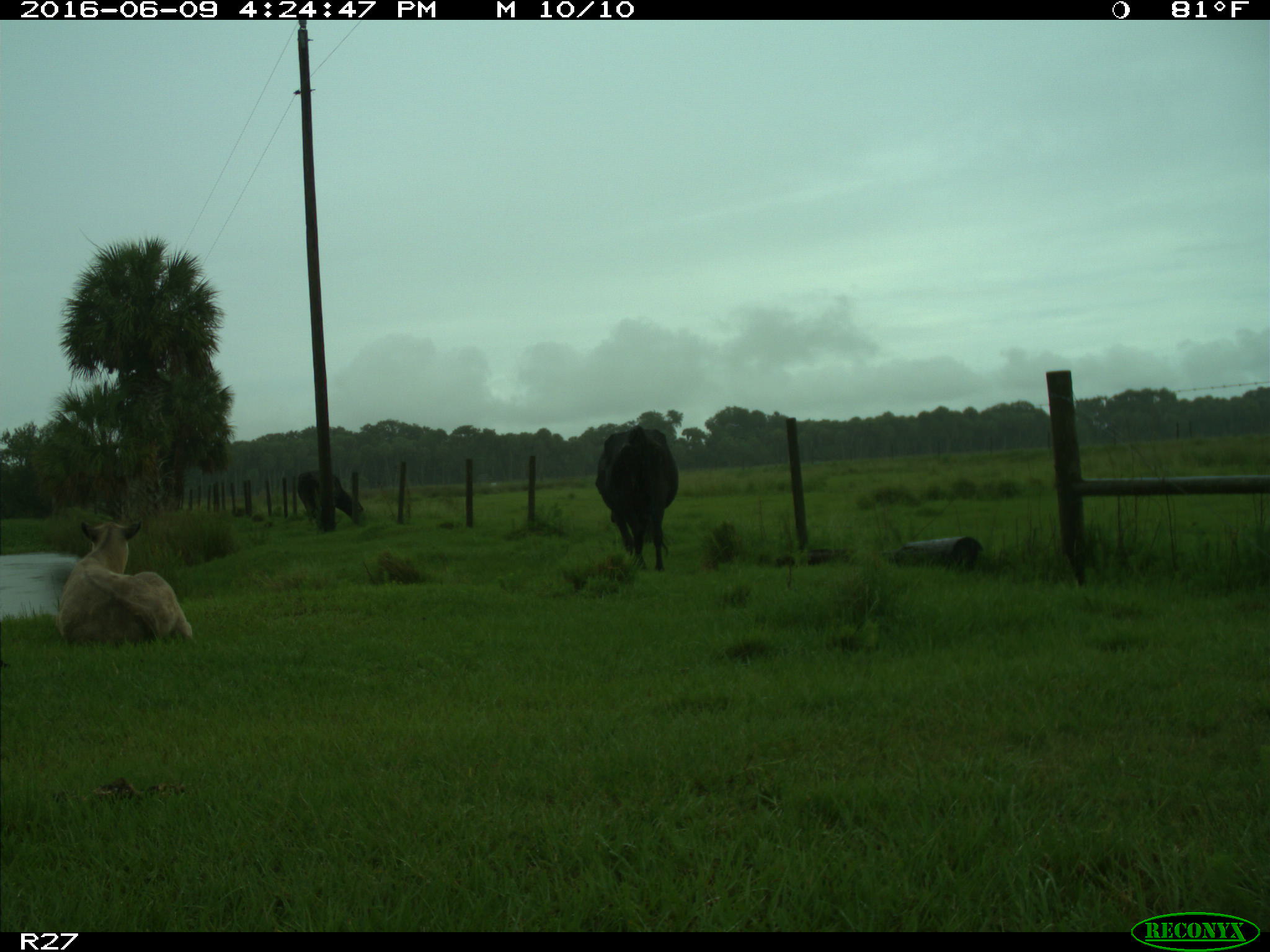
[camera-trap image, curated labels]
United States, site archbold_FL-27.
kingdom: Animalia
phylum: Chordata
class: Mammalia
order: Artiodactyla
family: Bovidae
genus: Bos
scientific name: Bos taurus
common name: domestic cow